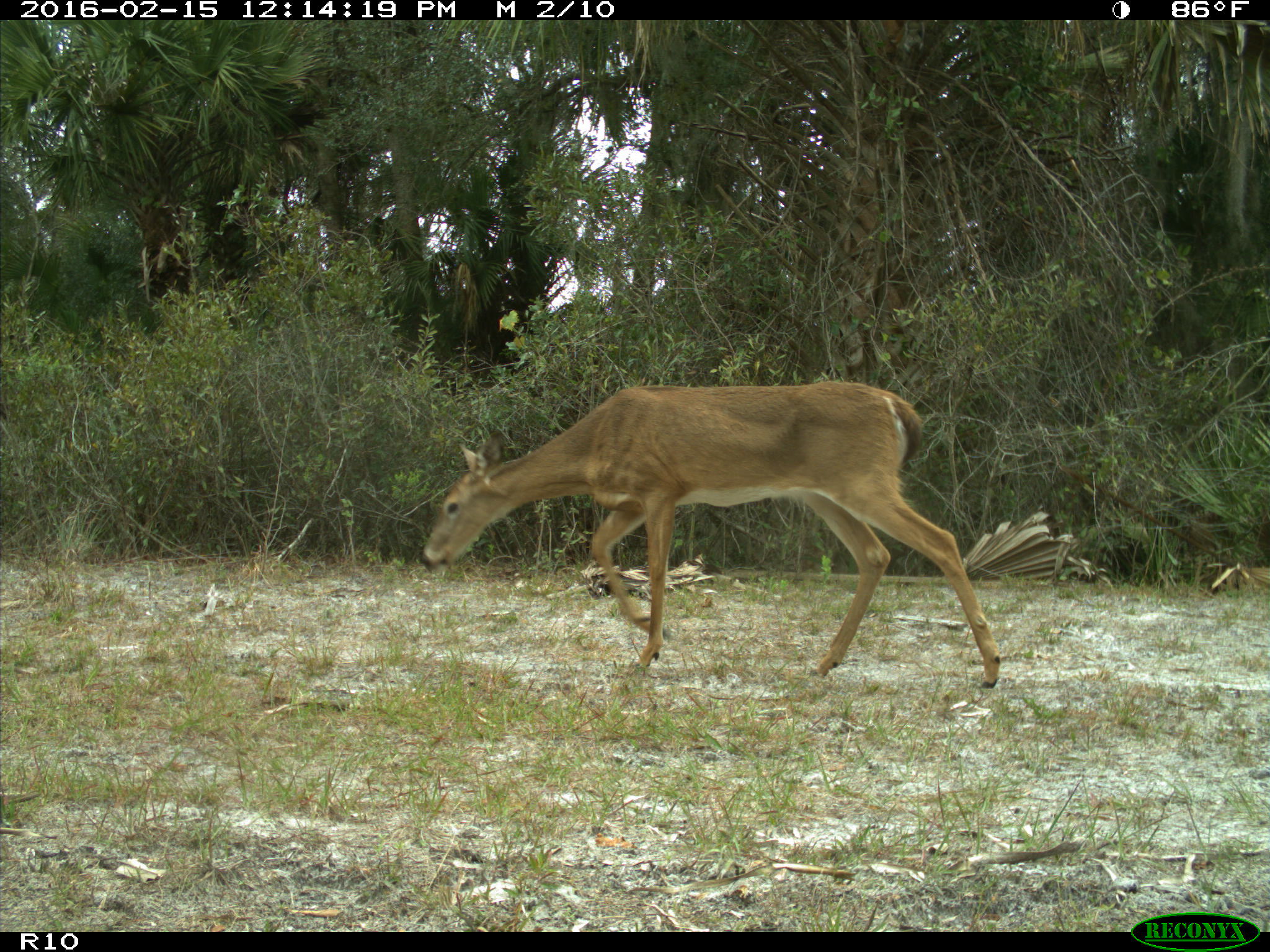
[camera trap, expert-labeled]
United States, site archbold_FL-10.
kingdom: Animalia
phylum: Chordata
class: Mammalia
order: Artiodactyla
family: Cervidae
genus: Odocoileus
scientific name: Odocoileus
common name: deer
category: unidentified deer